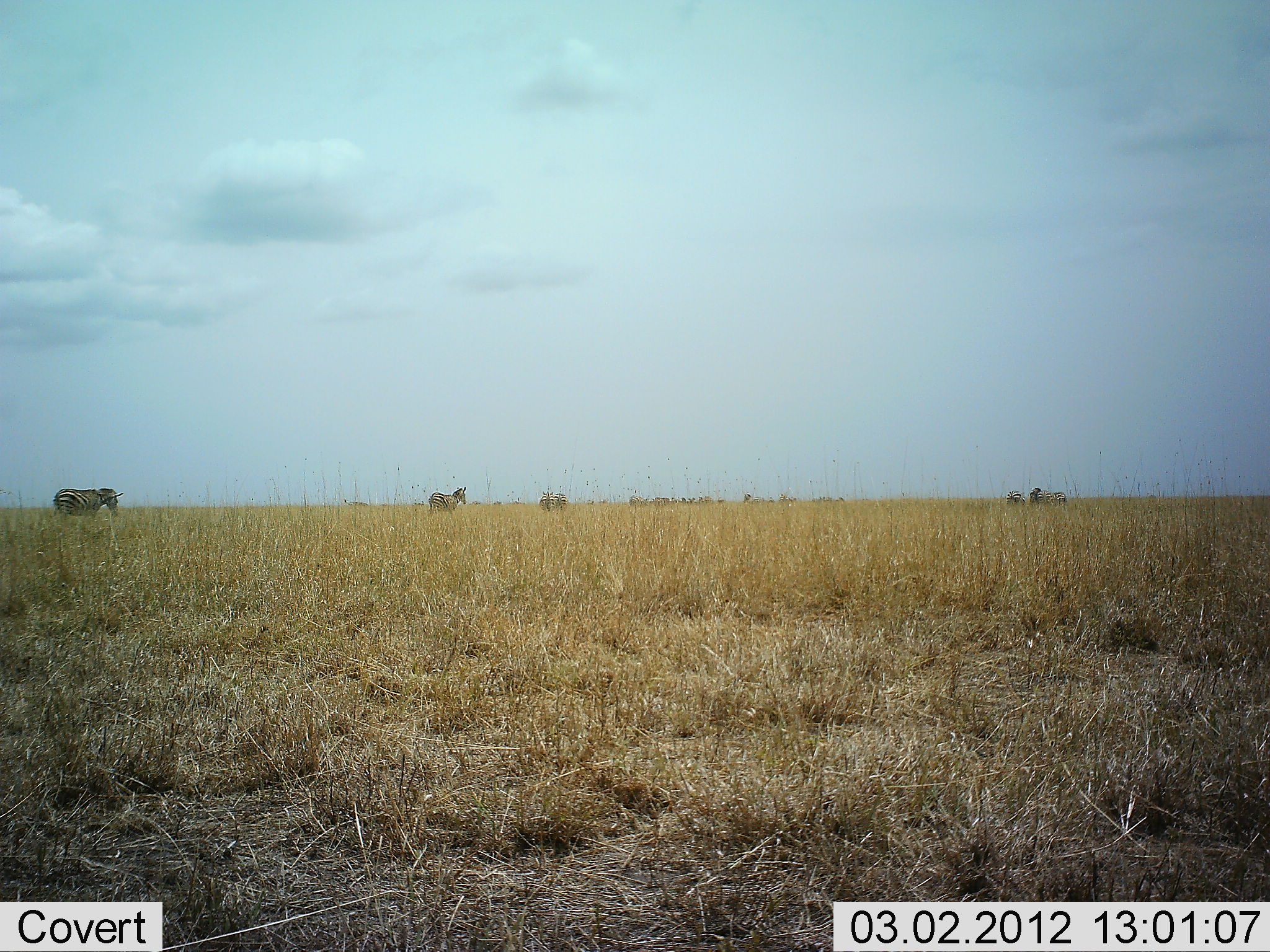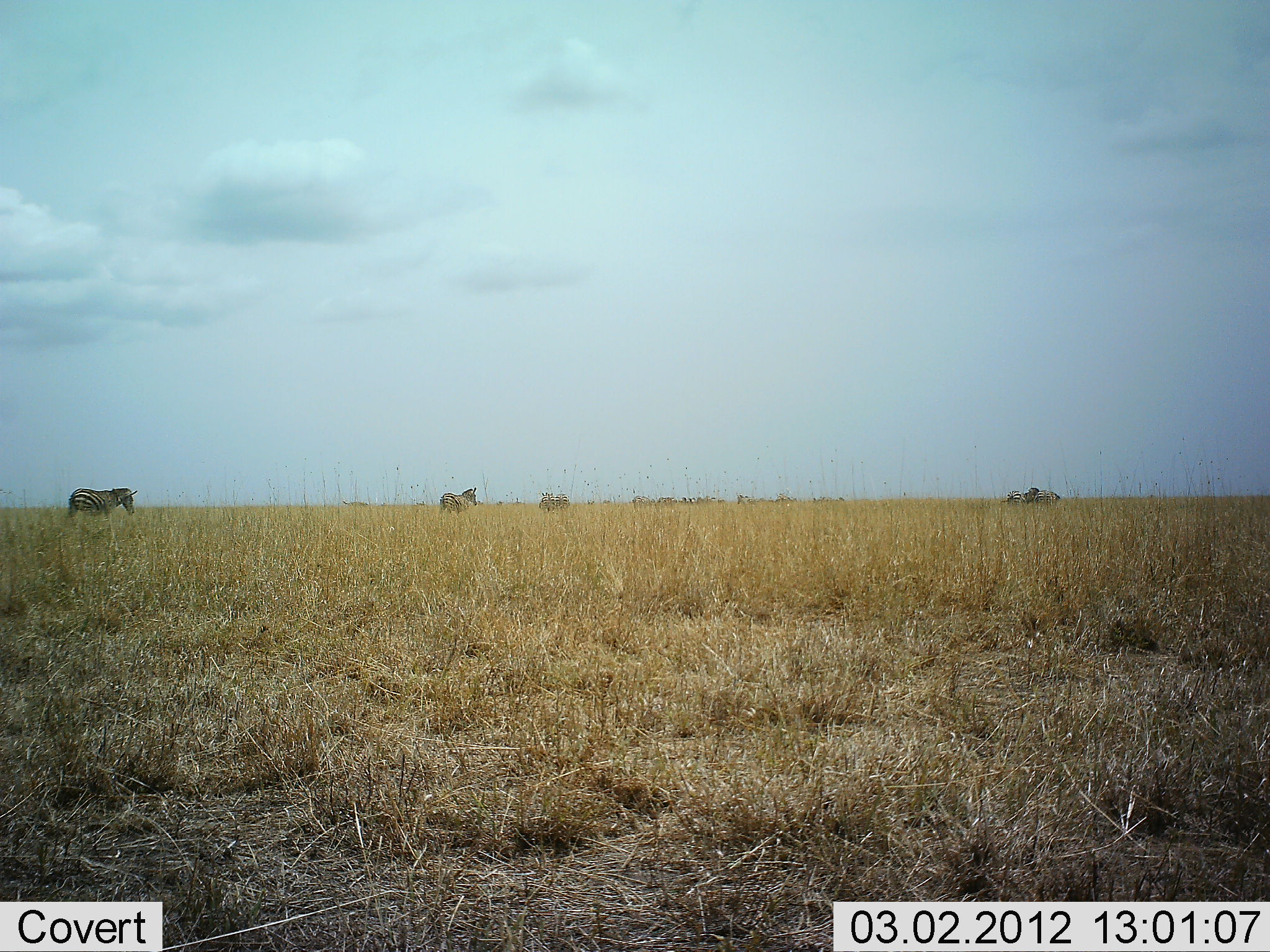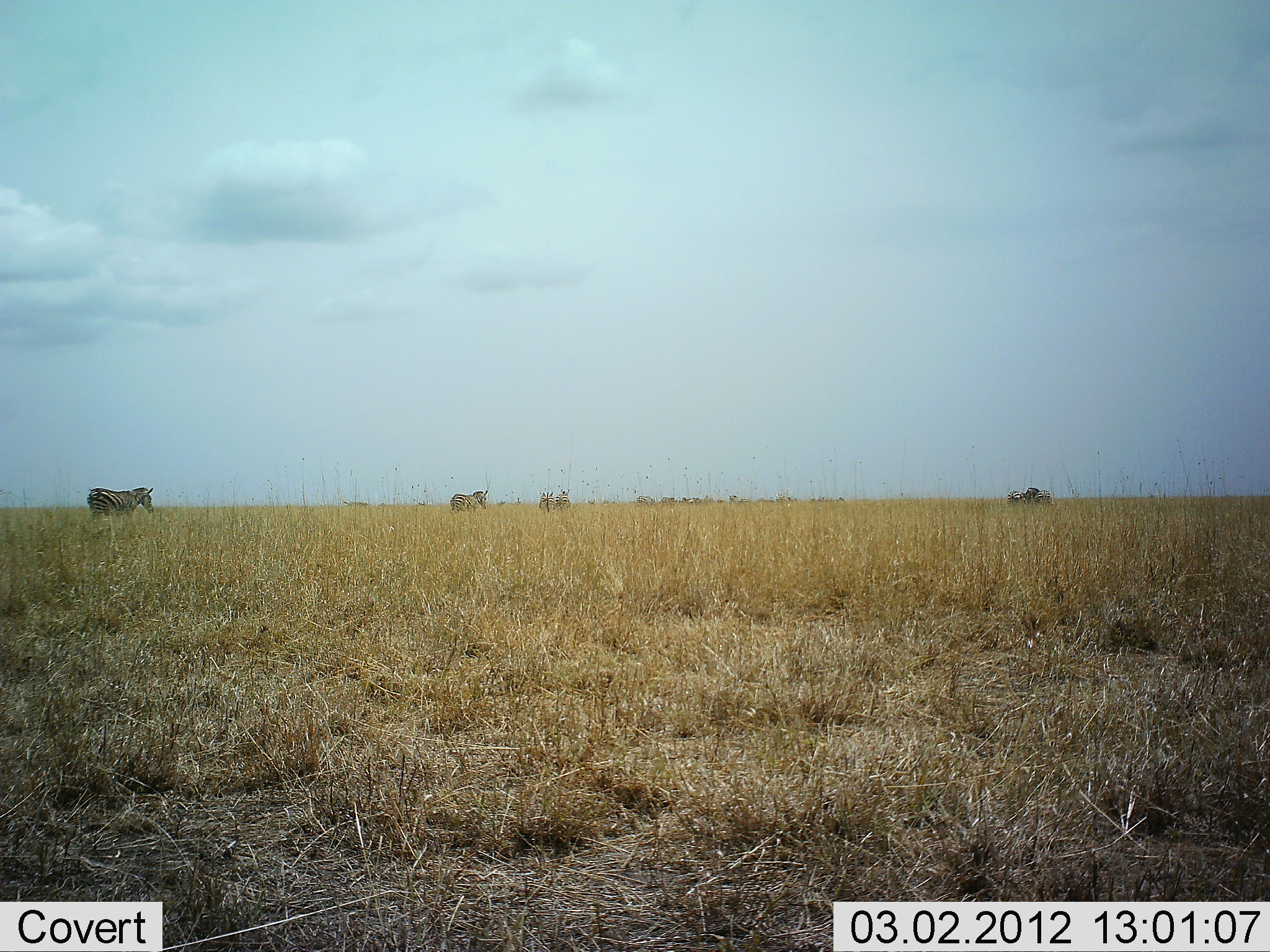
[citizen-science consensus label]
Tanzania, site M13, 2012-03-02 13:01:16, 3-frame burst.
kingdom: Animalia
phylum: Chordata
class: Mammalia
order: Perissodactyla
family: Equidae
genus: Equus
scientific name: Equus quagga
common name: plains zebra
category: zebra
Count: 11-50.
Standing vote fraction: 17%.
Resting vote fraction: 0%.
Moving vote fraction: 93%.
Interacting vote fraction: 0%.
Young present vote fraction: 0%.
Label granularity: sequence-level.